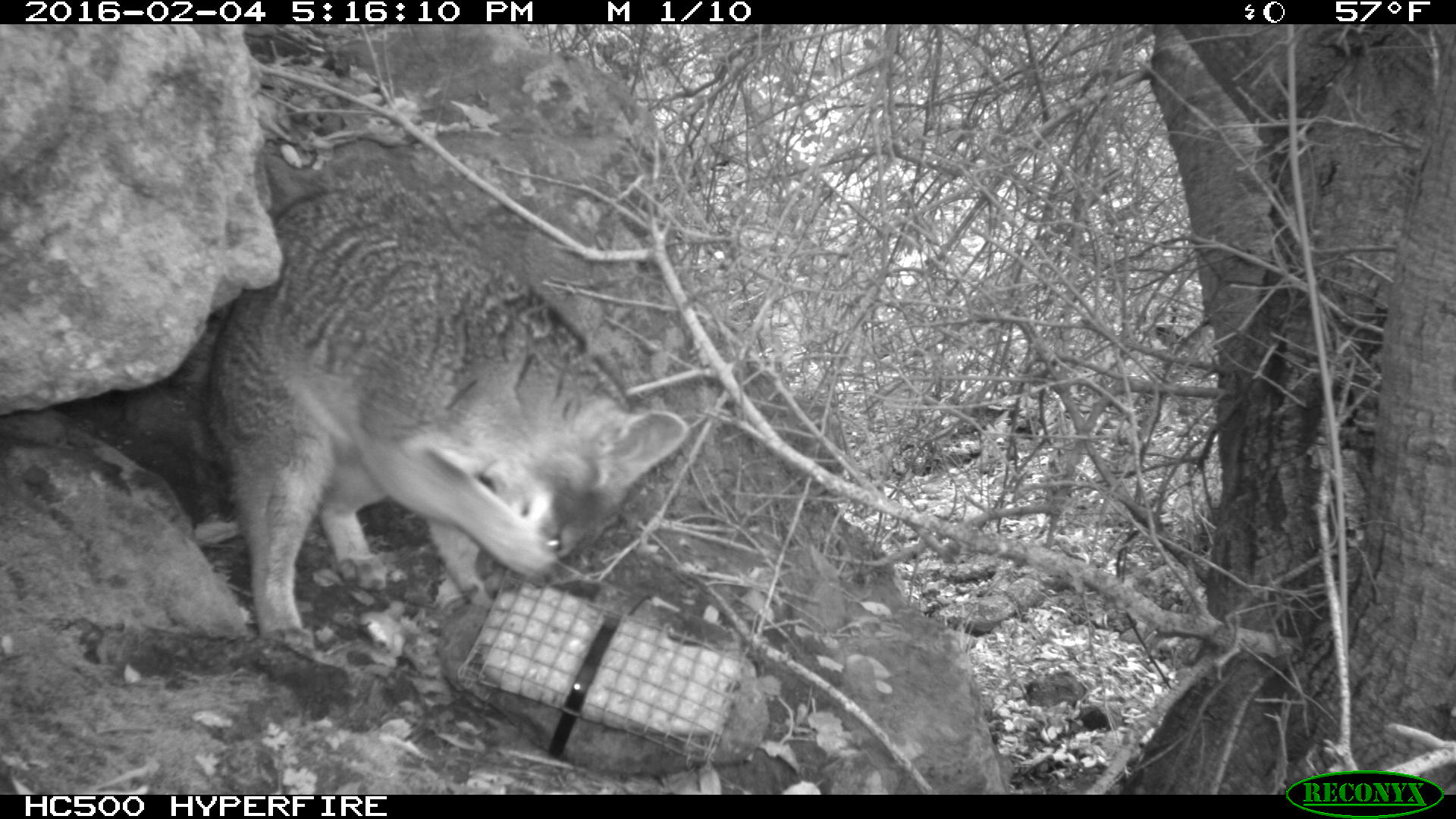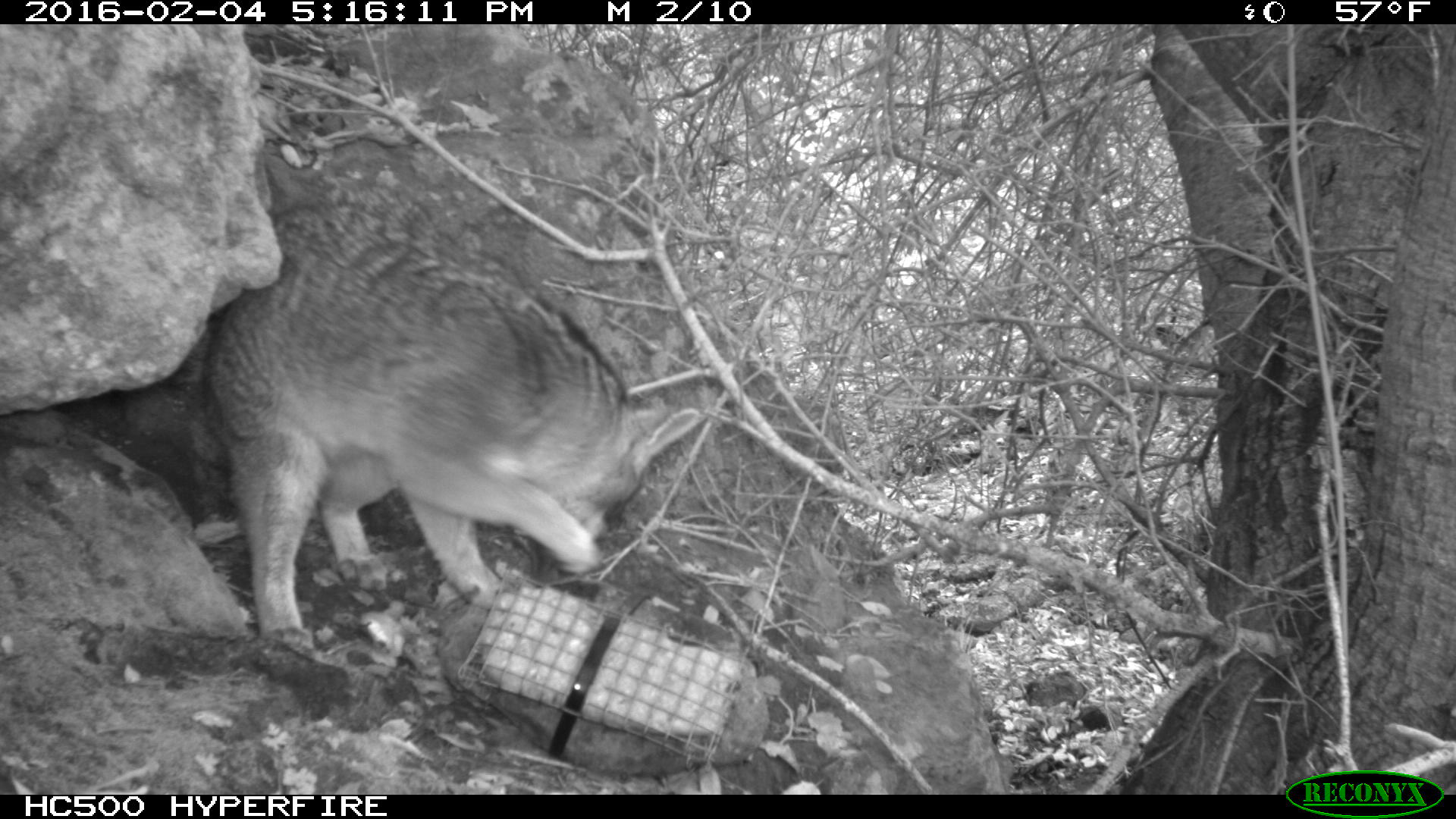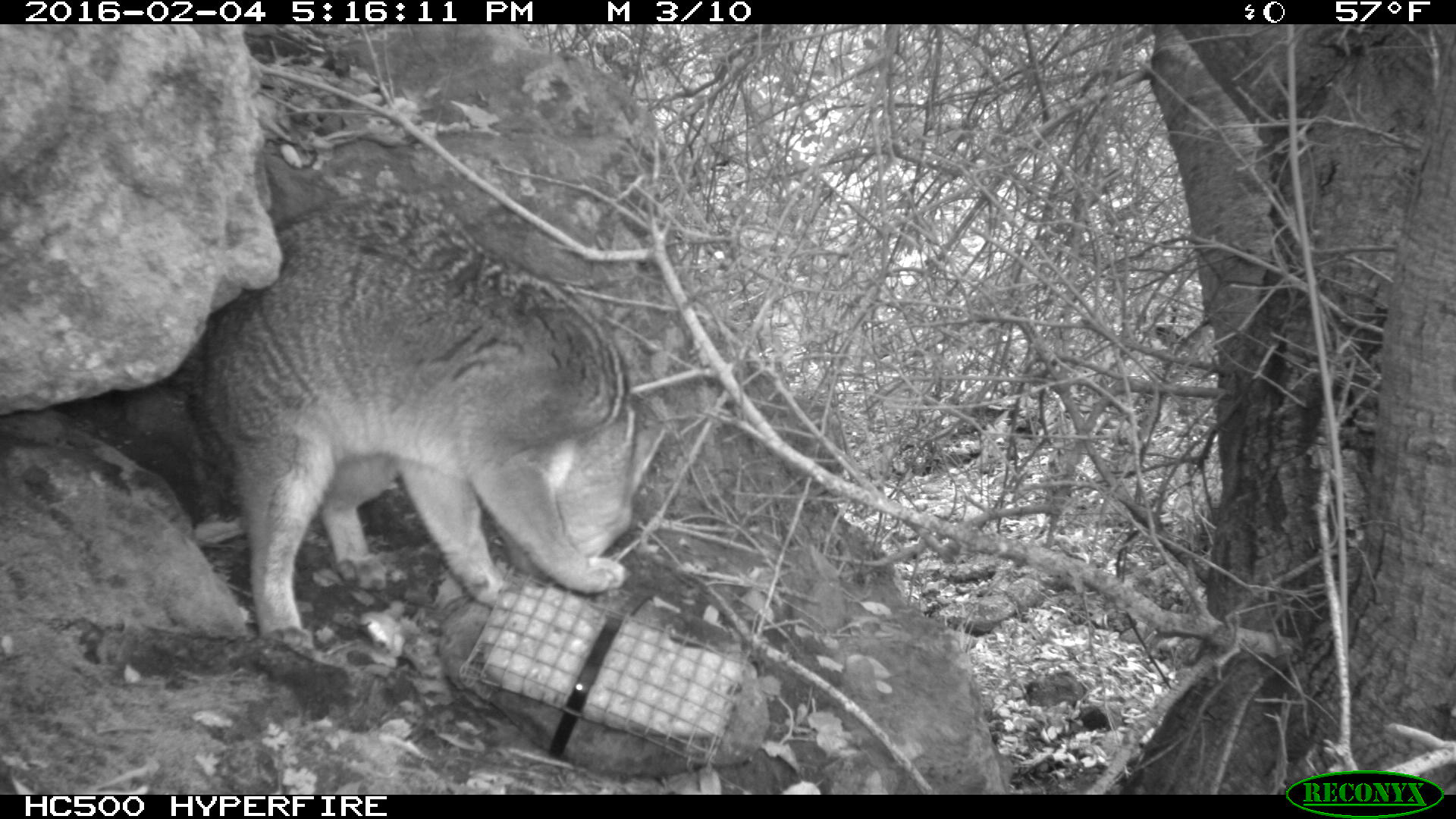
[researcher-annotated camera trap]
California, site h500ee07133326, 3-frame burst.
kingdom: Animalia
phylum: Chordata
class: Mammalia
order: Carnivora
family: Canidae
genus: Urocyon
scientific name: Urocyon littoralis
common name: island fox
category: fox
Fox (island fox) (Urocyon littoralis).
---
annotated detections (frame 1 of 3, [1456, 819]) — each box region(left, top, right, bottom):
fox: region(203, 163, 690, 654)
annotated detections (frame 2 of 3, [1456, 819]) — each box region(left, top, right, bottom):
fox: region(168, 193, 698, 654)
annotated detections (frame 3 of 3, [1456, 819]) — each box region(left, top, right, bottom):
fox: region(187, 188, 671, 650)